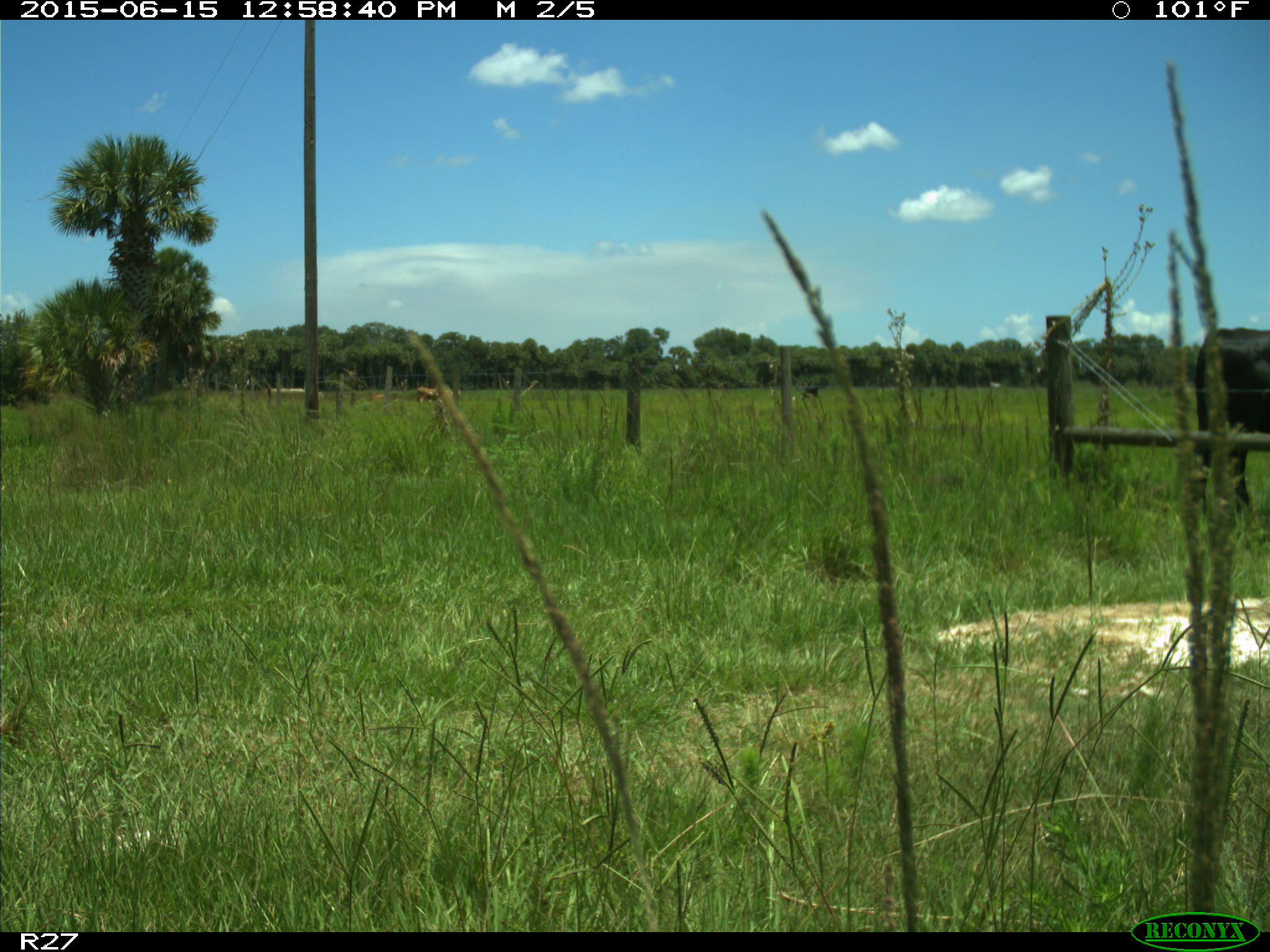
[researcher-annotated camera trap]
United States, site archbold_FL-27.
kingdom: Animalia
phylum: Chordata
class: Mammalia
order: Artiodactyla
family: Bovidae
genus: Bos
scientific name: Bos taurus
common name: domestic cow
Bos taurus (domestic cow).